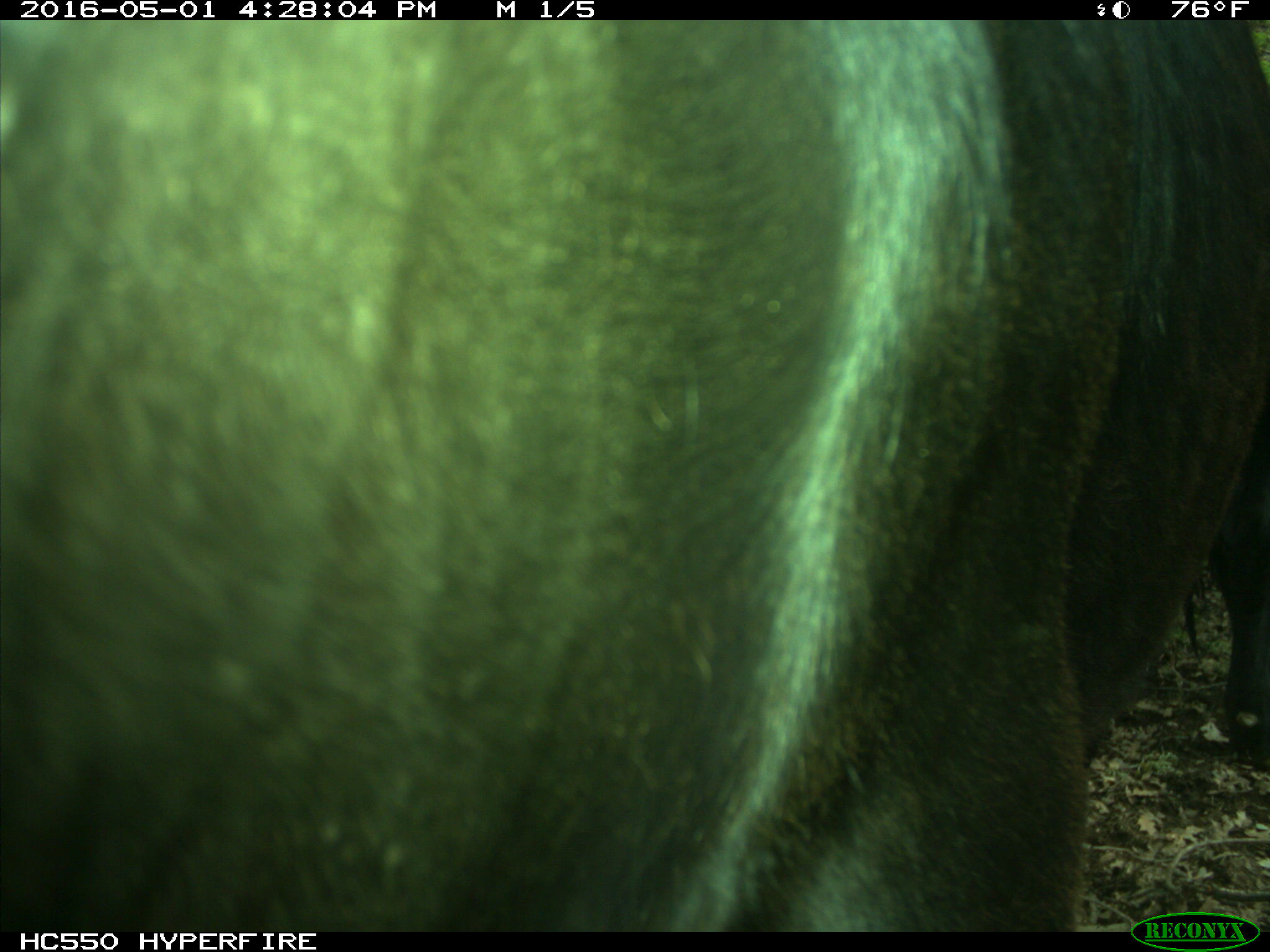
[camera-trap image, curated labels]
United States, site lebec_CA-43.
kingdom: Animalia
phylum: Chordata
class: Mammalia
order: Artiodactyla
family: Bovidae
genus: Bos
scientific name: Bos taurus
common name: domestic cow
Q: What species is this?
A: Bos taurus (domestic cow).